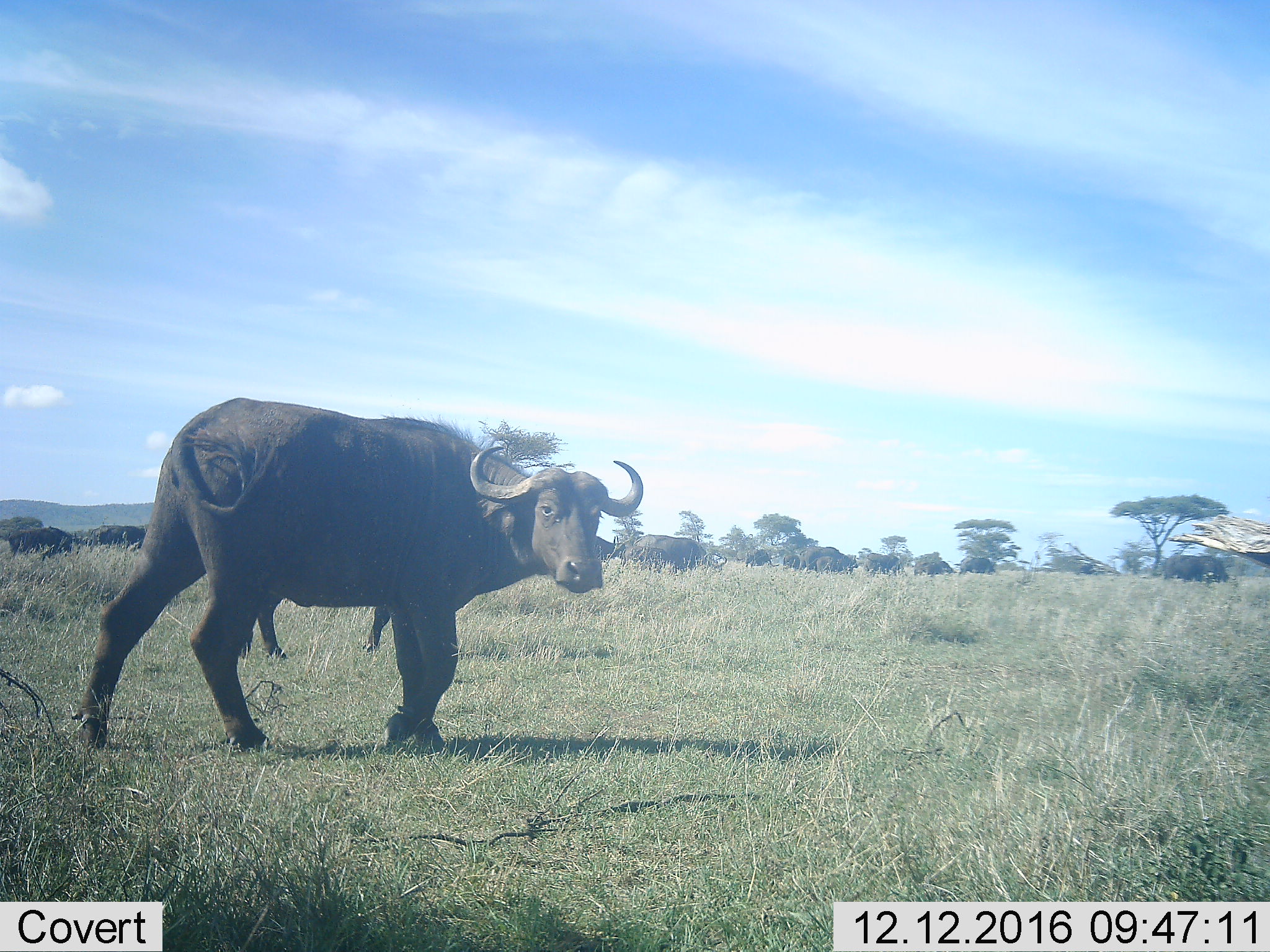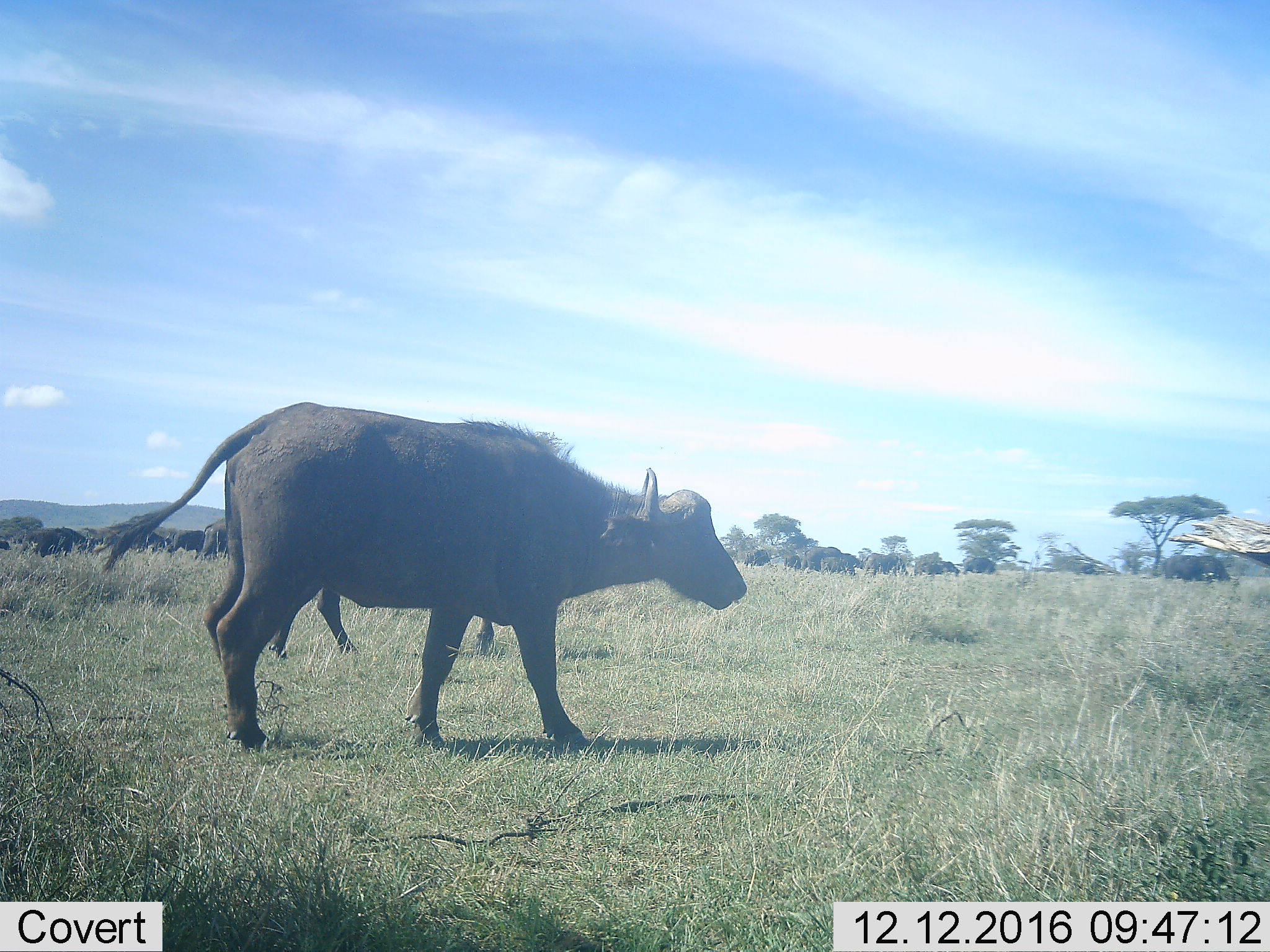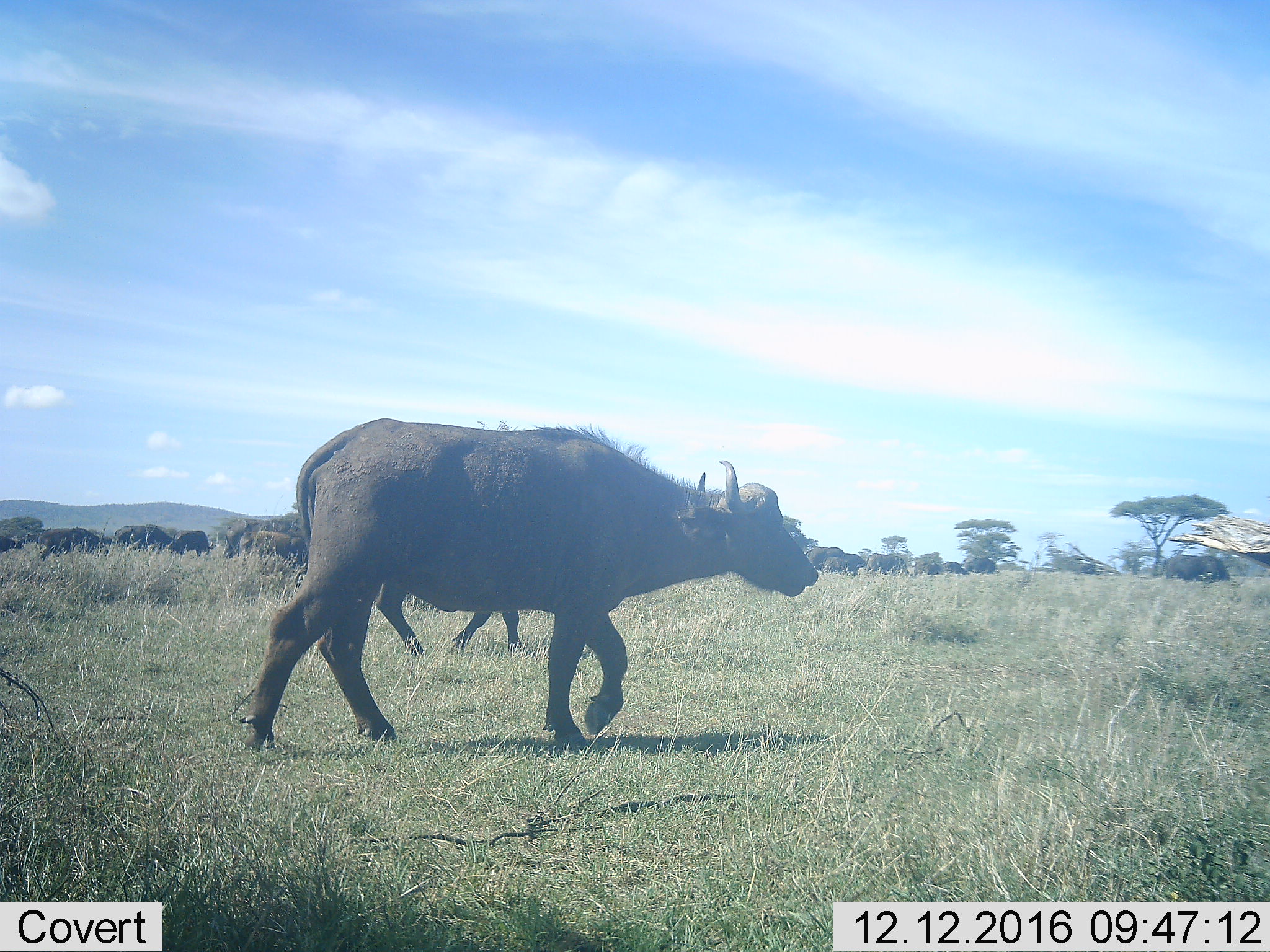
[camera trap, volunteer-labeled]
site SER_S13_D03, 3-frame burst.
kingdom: Animalia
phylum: Chordata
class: Mammalia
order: Artiodactyla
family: Bovidae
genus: Syncerus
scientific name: Syncerus caffer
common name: african buffalo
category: buffalo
Buffalo (african buffalo) (Syncerus caffer), count 11-50. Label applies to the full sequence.